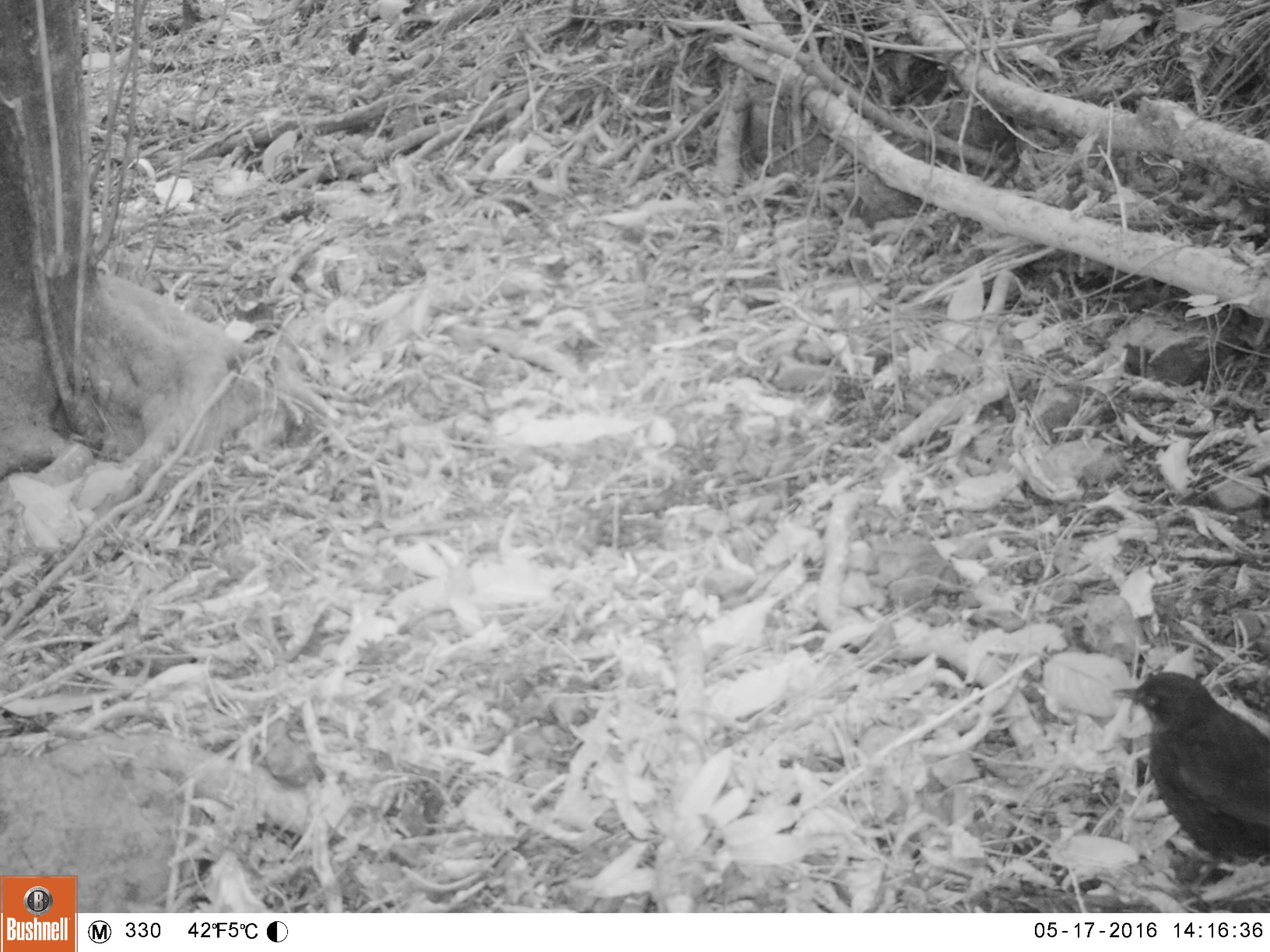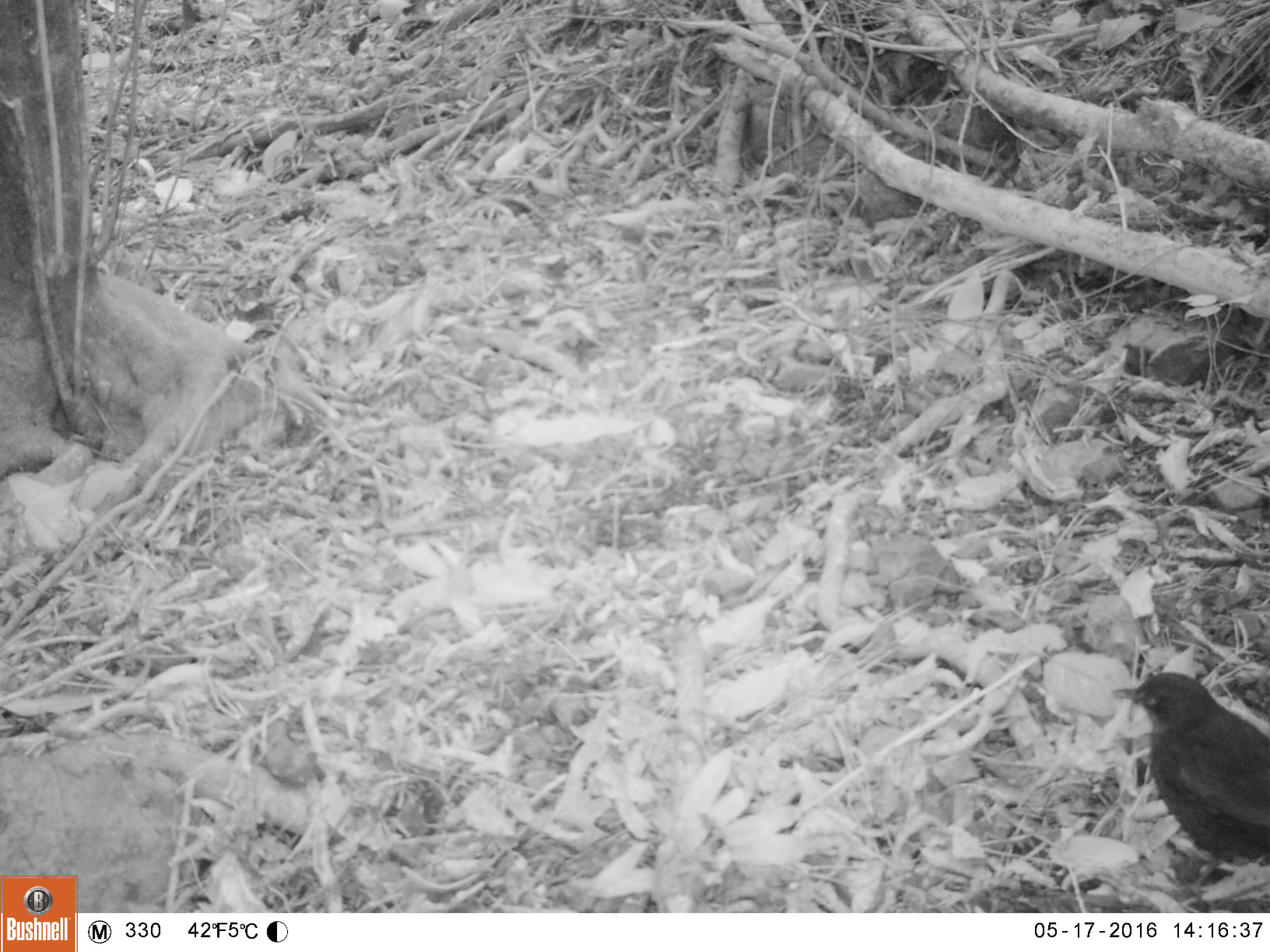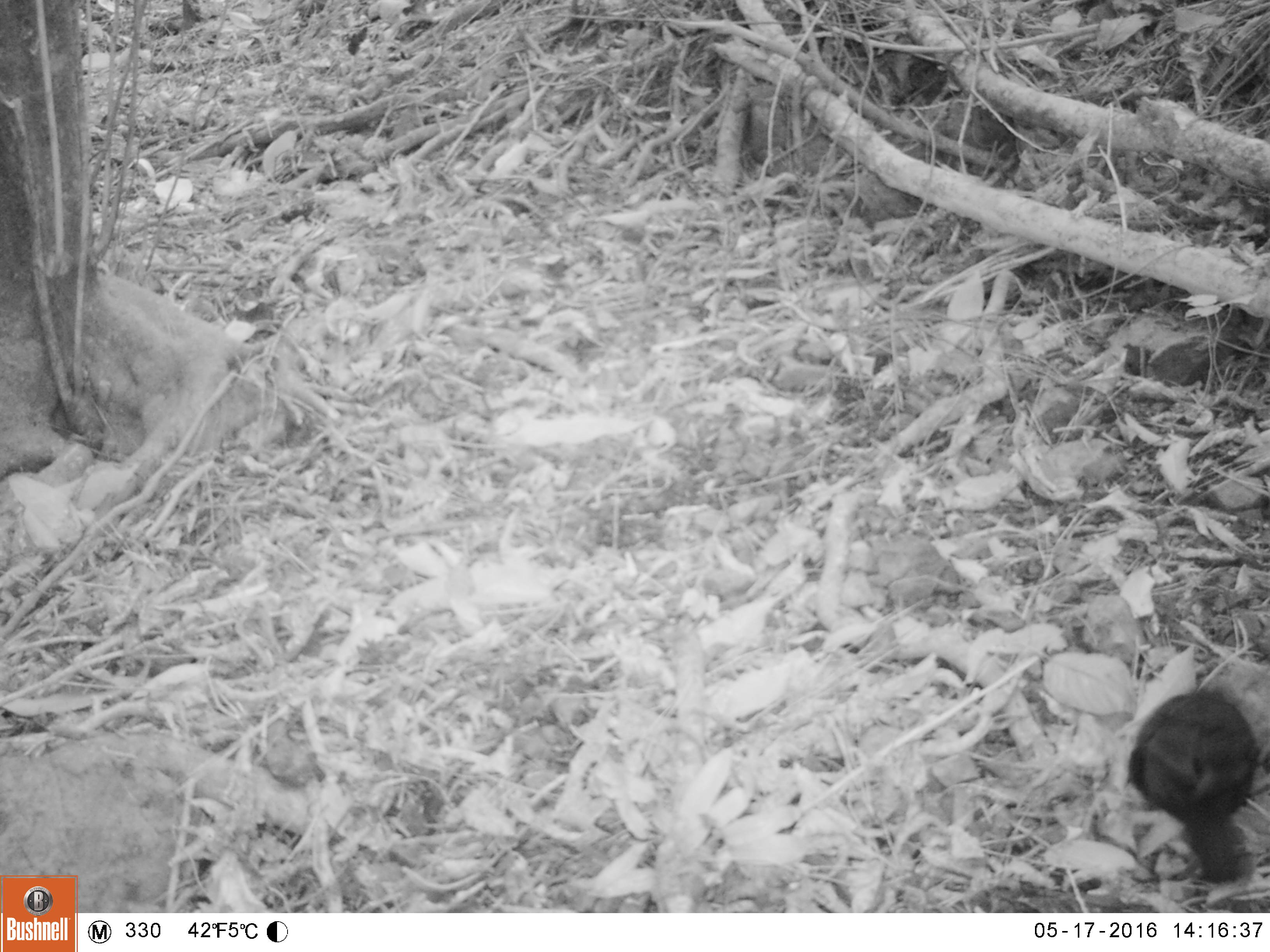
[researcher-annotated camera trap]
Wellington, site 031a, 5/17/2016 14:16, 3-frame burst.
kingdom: Animalia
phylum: Chordata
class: Aves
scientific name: Aves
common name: bird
Bird (Aves).